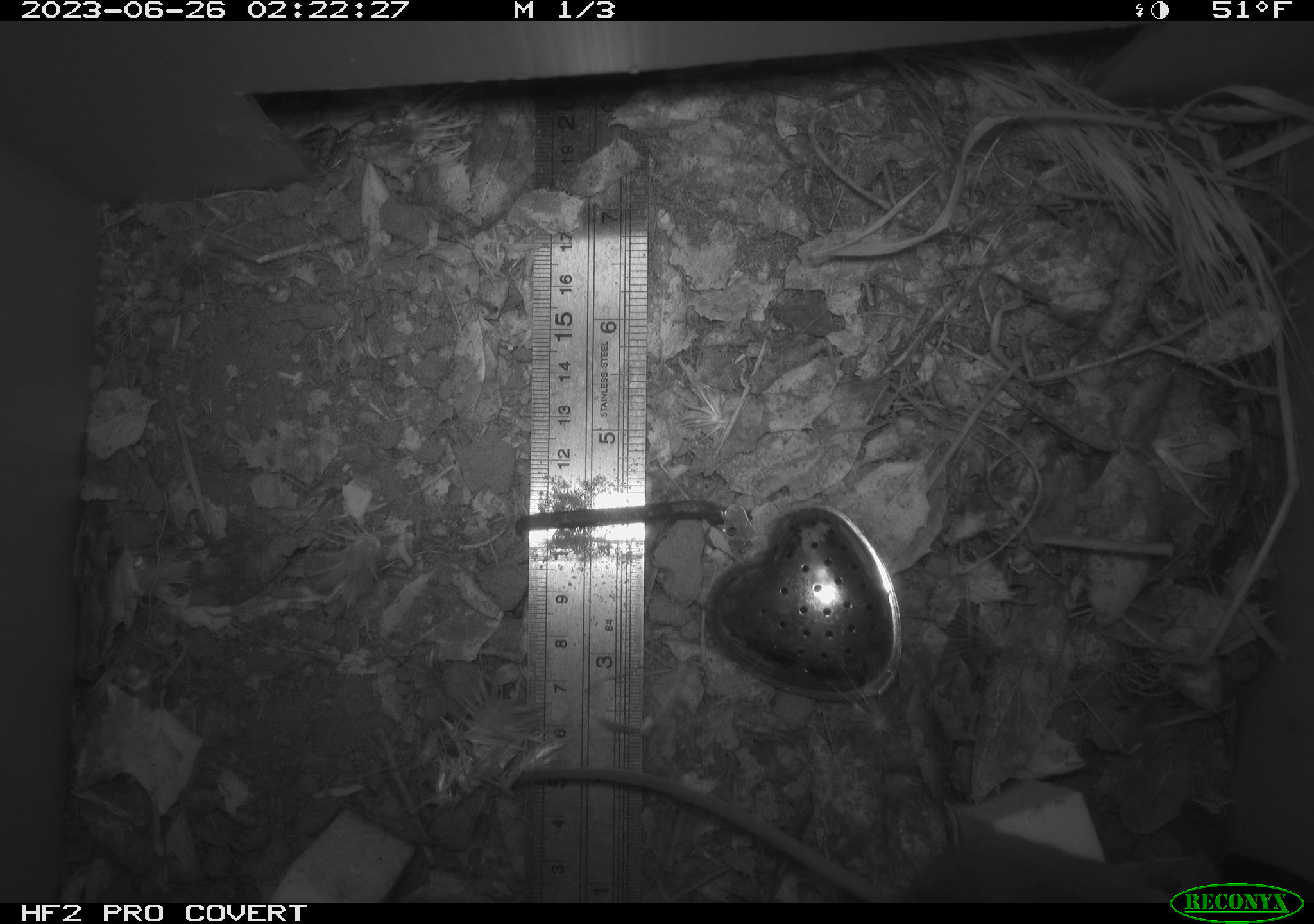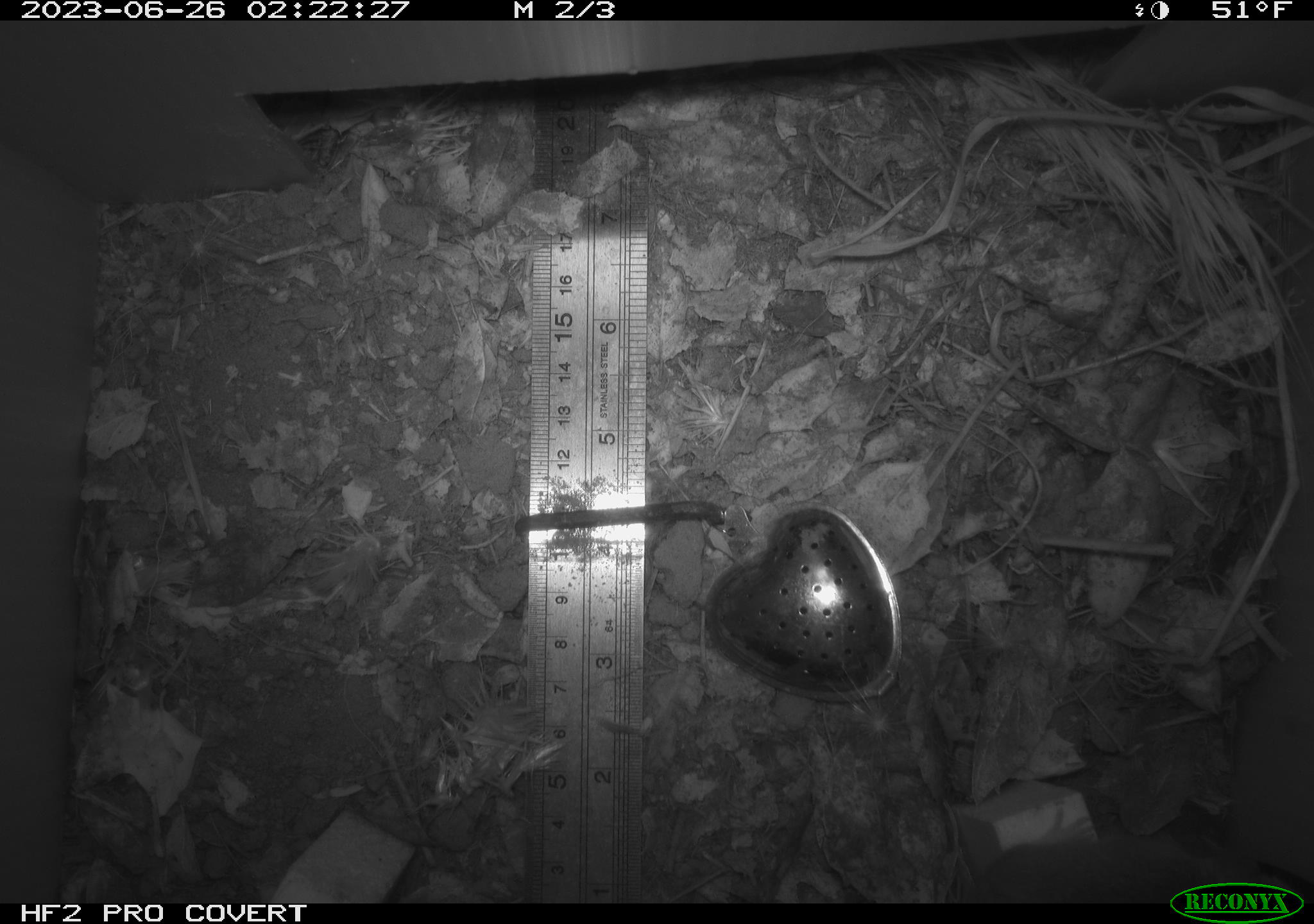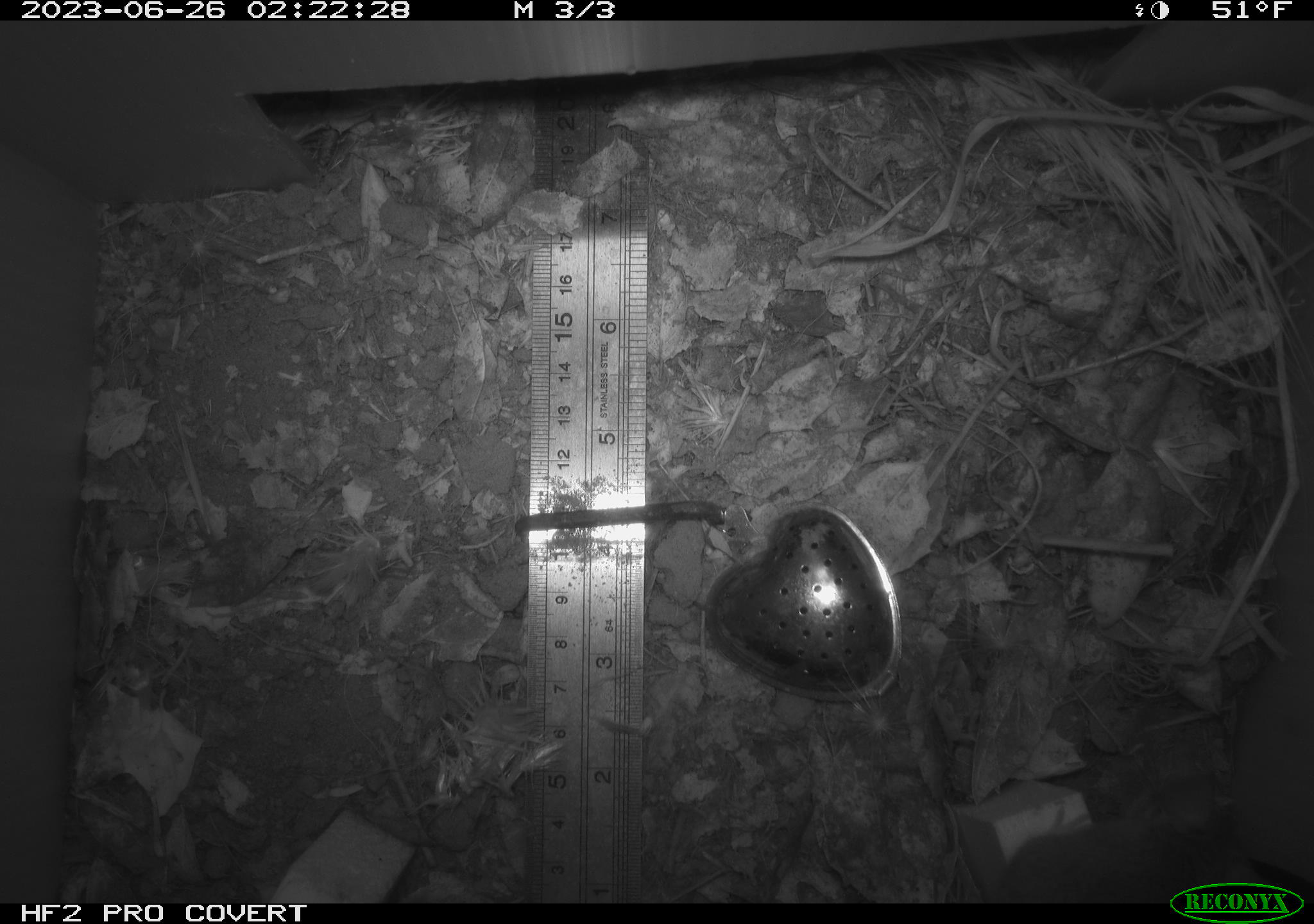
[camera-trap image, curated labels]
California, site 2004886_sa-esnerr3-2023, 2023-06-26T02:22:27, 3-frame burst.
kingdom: Animalia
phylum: Chordata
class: Mammalia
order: Rodentia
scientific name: Rodentia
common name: mouse species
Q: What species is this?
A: Mouse species (Rodentia).